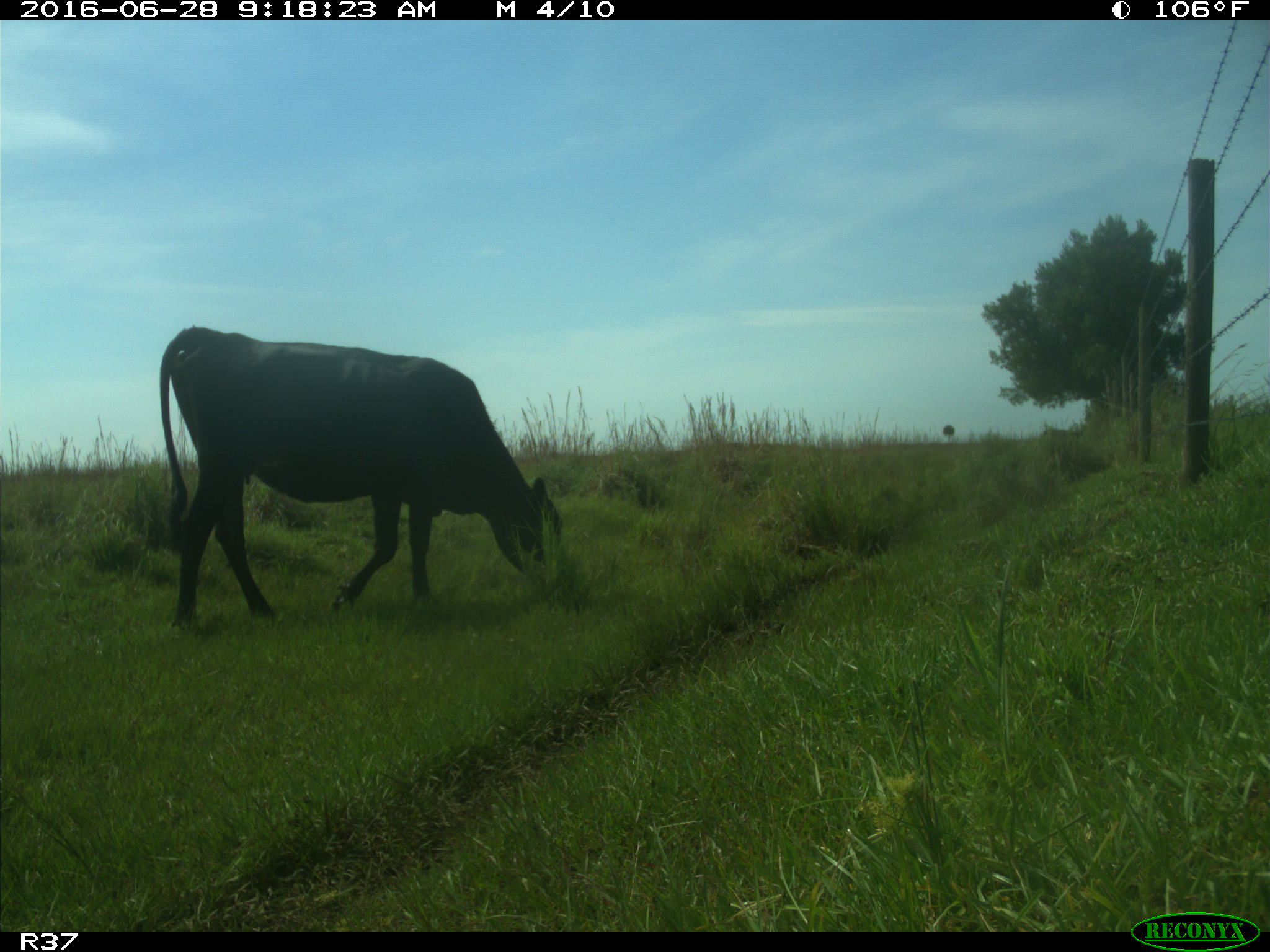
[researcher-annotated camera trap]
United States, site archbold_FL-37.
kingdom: Animalia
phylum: Chordata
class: Mammalia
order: Artiodactyla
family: Bovidae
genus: Bos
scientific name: Bos taurus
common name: domestic cow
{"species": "Bos taurus (domestic cow)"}